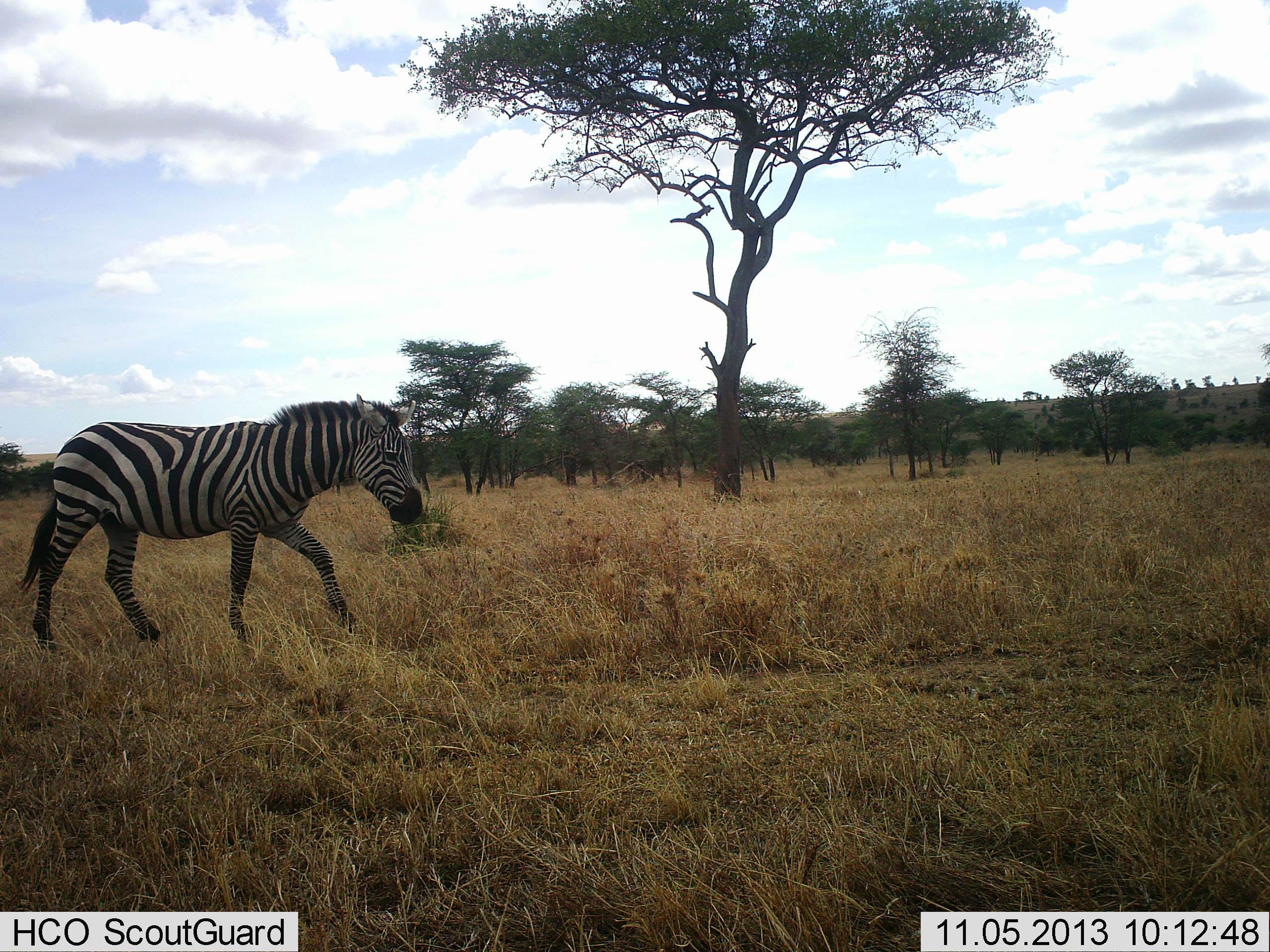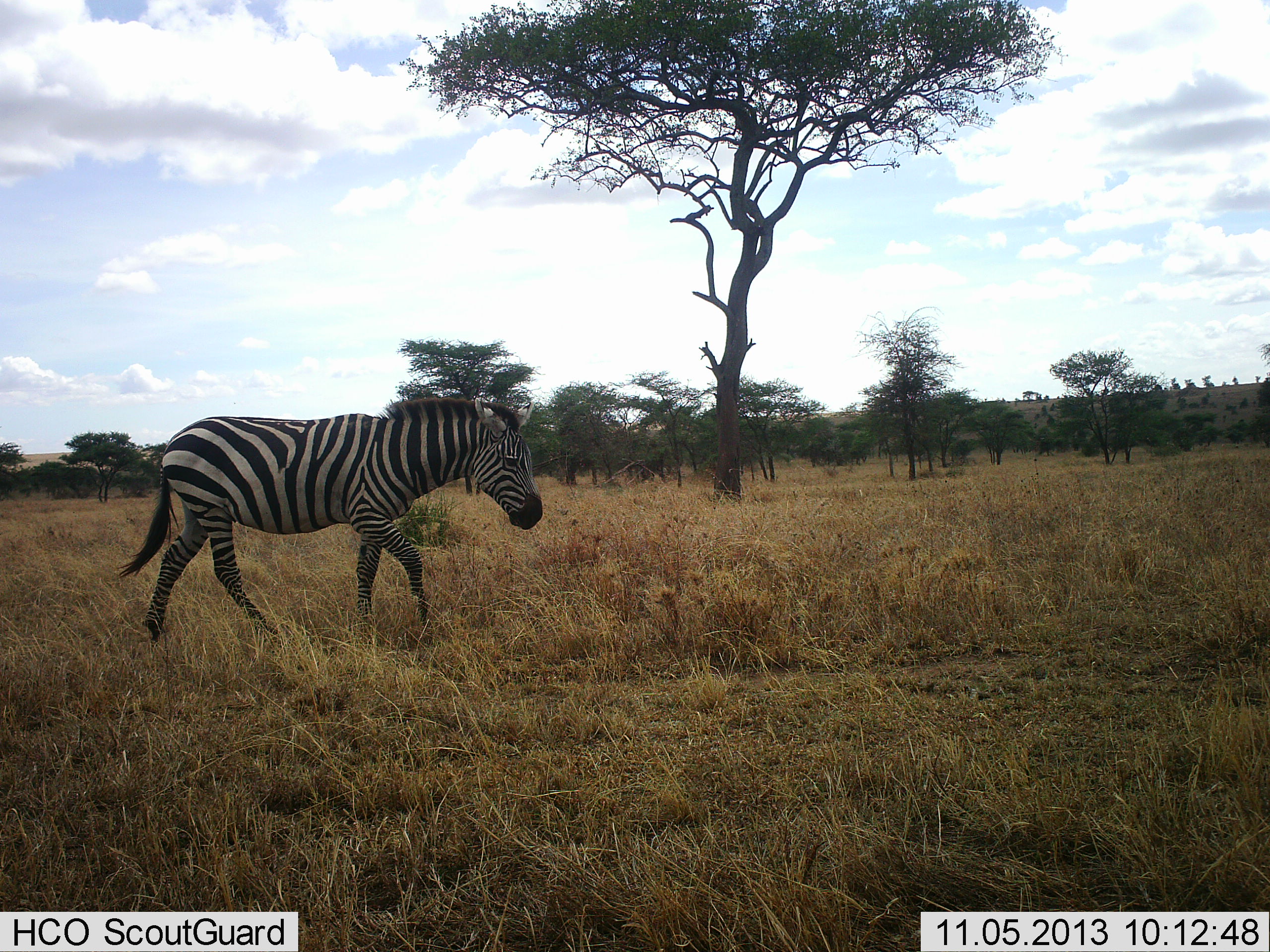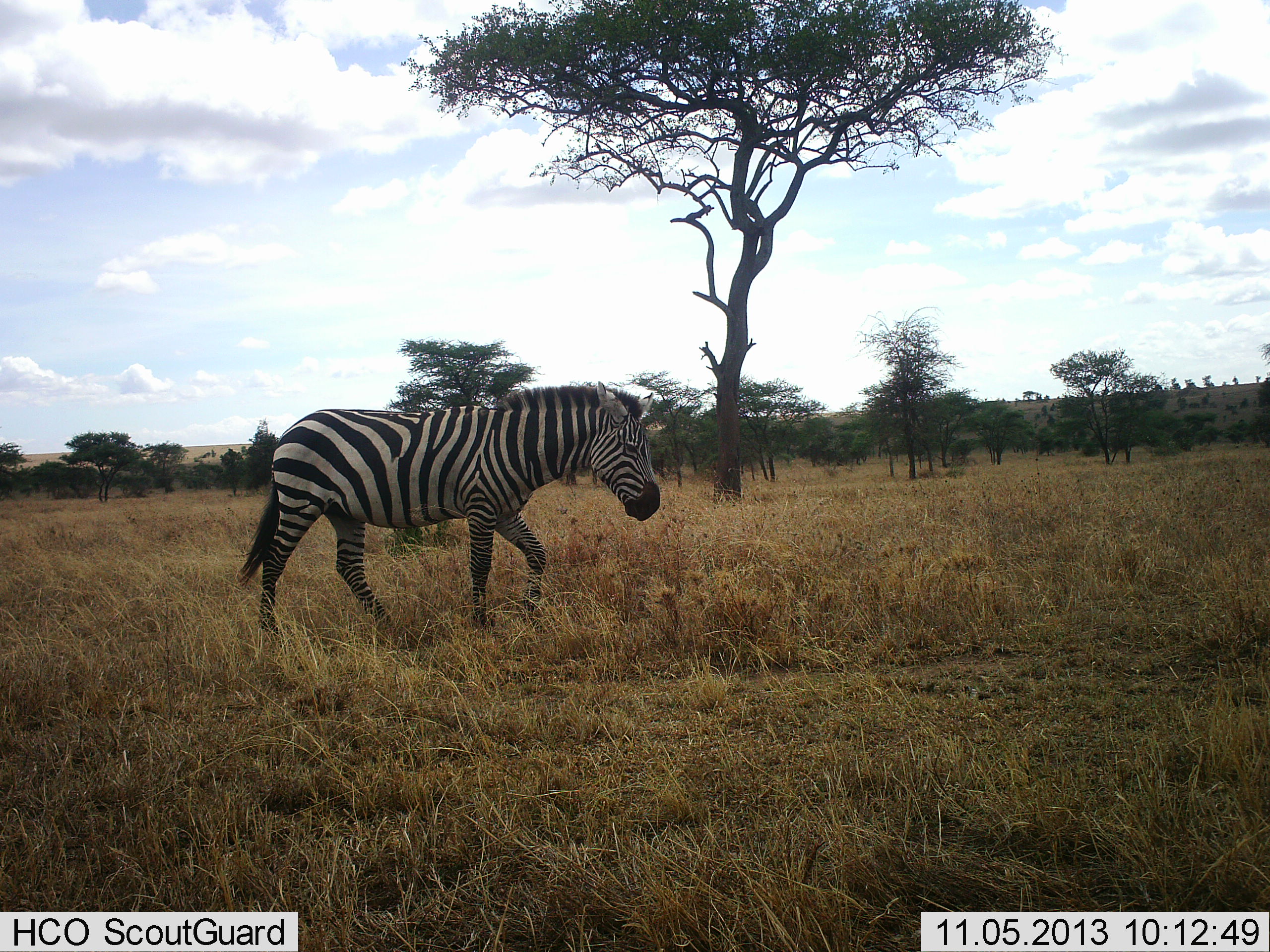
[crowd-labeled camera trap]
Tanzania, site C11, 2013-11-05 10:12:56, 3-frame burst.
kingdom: Animalia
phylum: Chordata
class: Mammalia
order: Perissodactyla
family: Equidae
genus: Equus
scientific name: Equus quagga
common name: plains zebra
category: zebra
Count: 1.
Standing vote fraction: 18%.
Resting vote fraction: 0%.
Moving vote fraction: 82%.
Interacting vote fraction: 0%.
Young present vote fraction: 0%.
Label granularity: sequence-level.